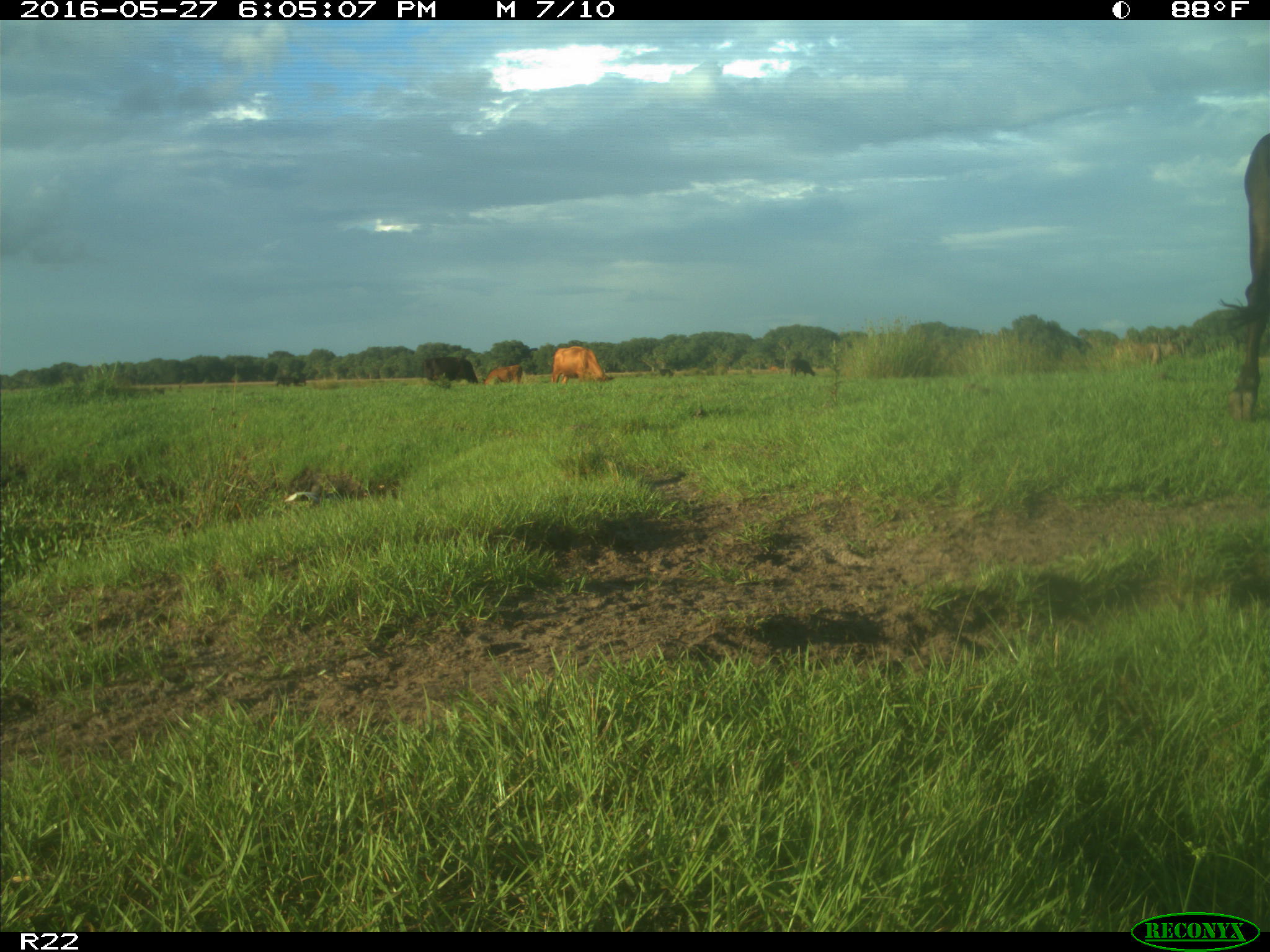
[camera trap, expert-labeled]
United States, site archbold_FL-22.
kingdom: Animalia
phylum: Chordata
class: Mammalia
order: Artiodactyla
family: Bovidae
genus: Bos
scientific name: Bos taurus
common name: domestic cow